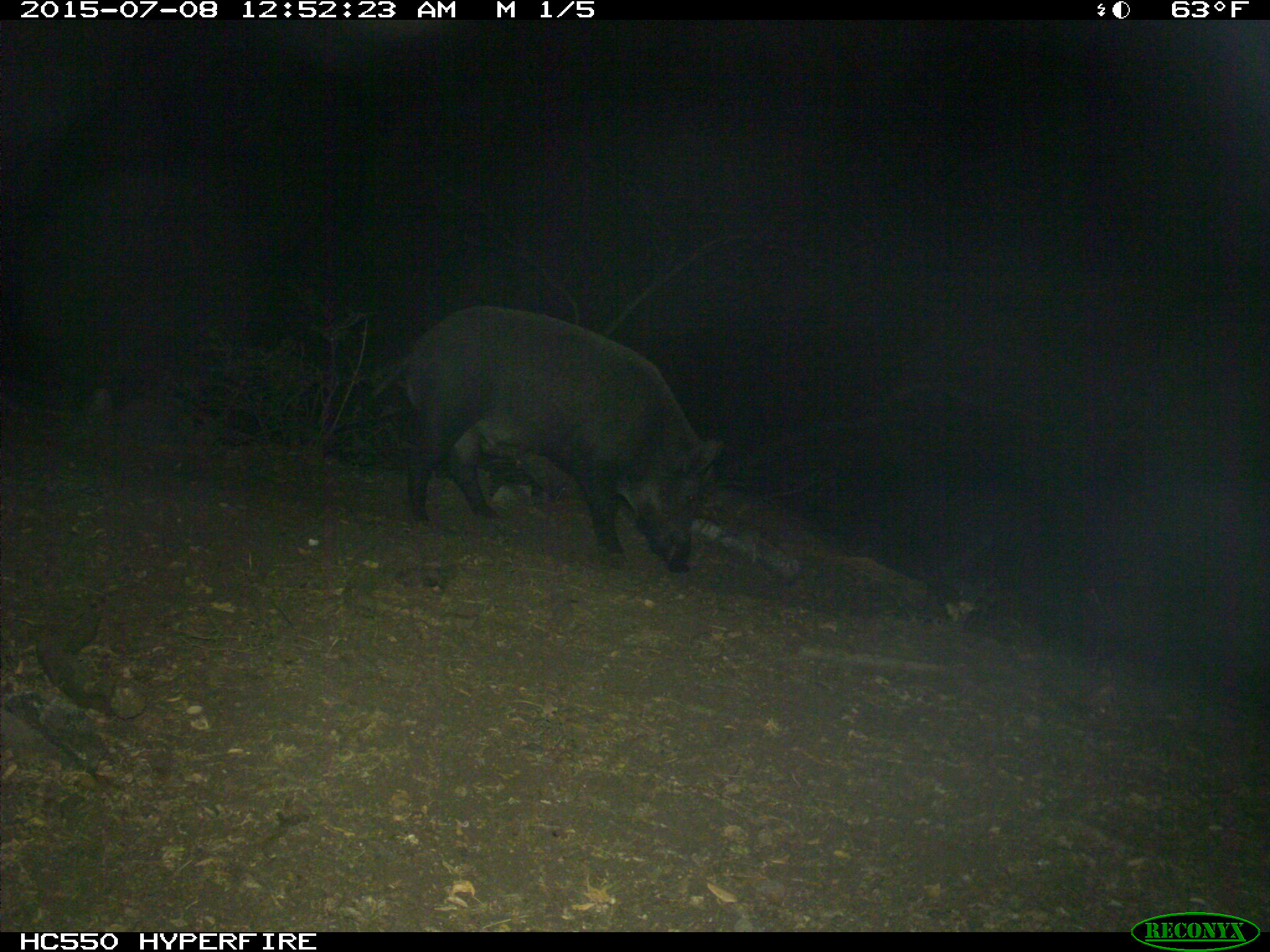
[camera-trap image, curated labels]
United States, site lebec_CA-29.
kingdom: Animalia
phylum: Chordata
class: Mammalia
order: Artiodactyla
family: Suidae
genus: Sus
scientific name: Sus scrofa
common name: wild boar